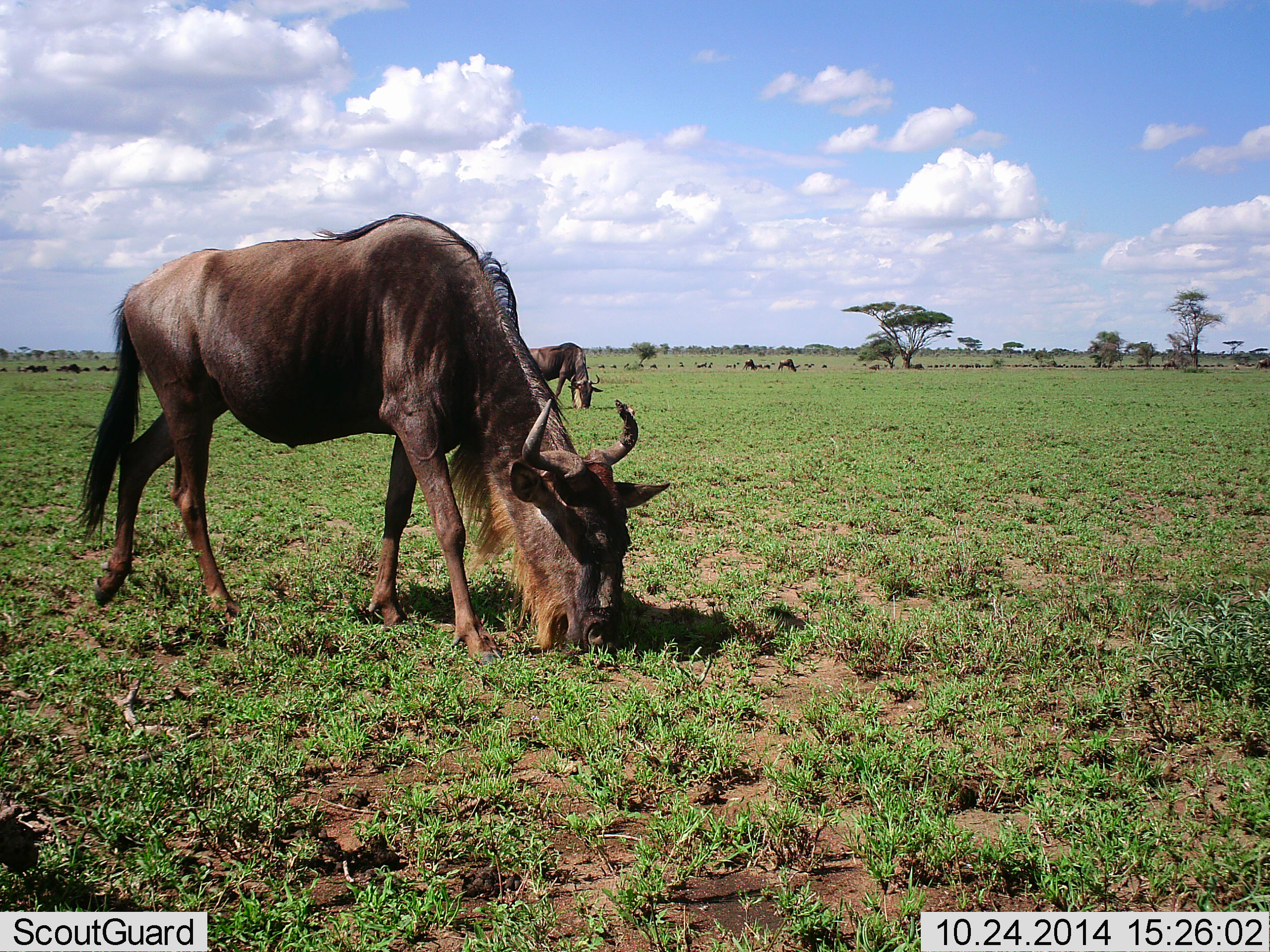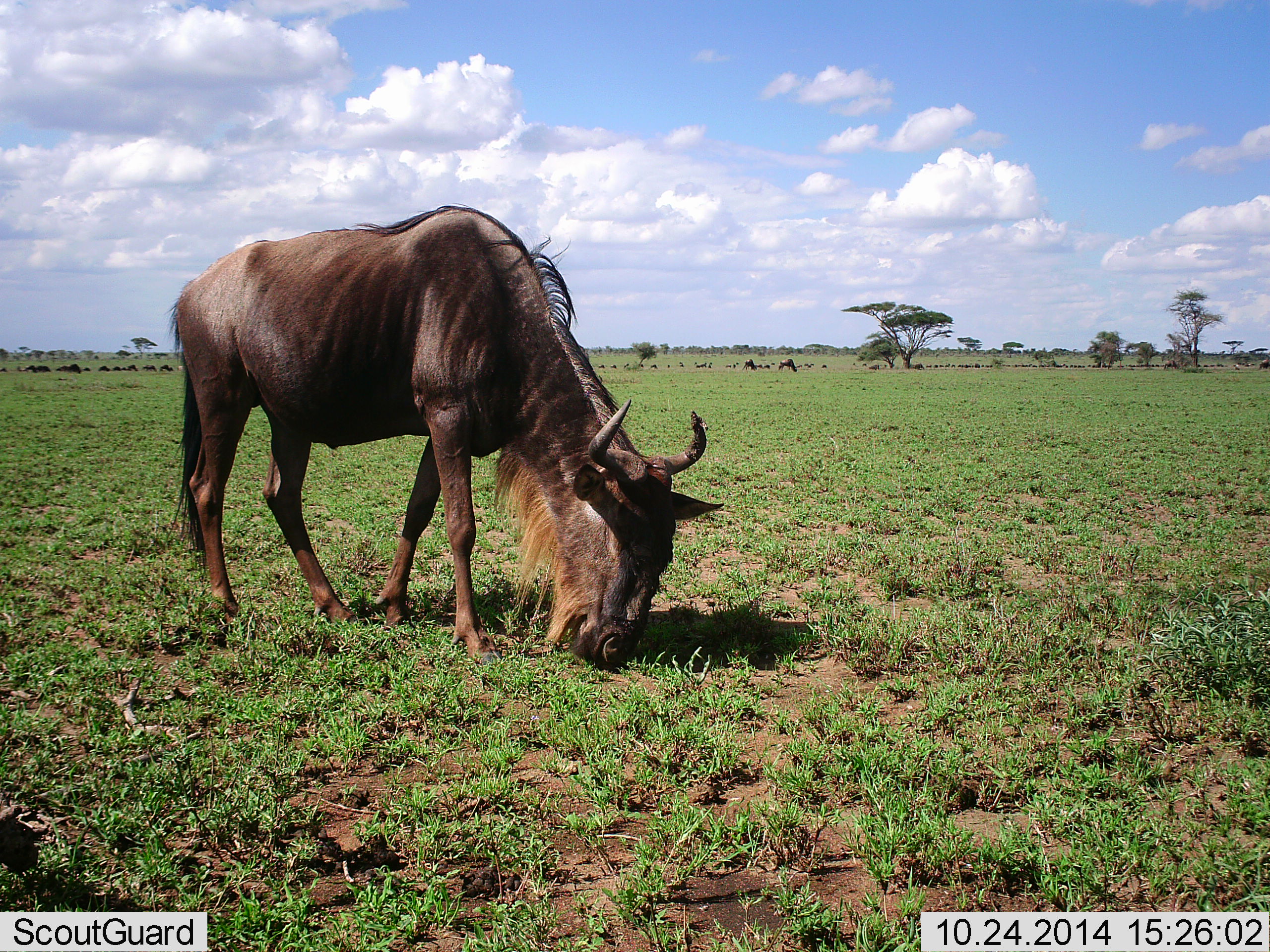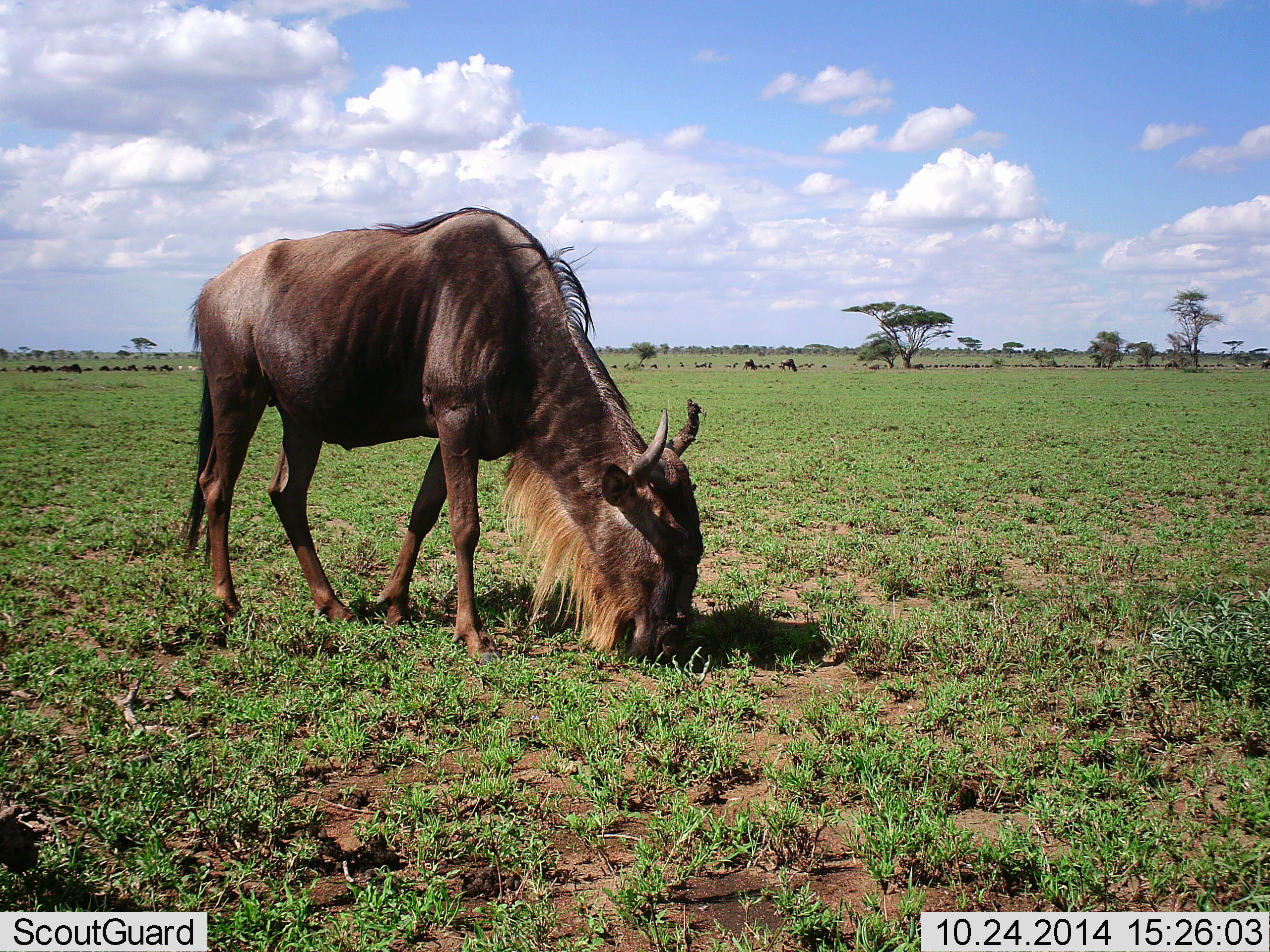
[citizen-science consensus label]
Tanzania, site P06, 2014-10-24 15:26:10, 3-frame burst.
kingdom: Animalia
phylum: Chordata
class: Mammalia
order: Artiodactyla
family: Bovidae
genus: Connochaetes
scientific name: Connochaetes taurinus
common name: blue wildebeest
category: wildebeest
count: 11-50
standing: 45%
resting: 9%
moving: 45%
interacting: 0%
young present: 0%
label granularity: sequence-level